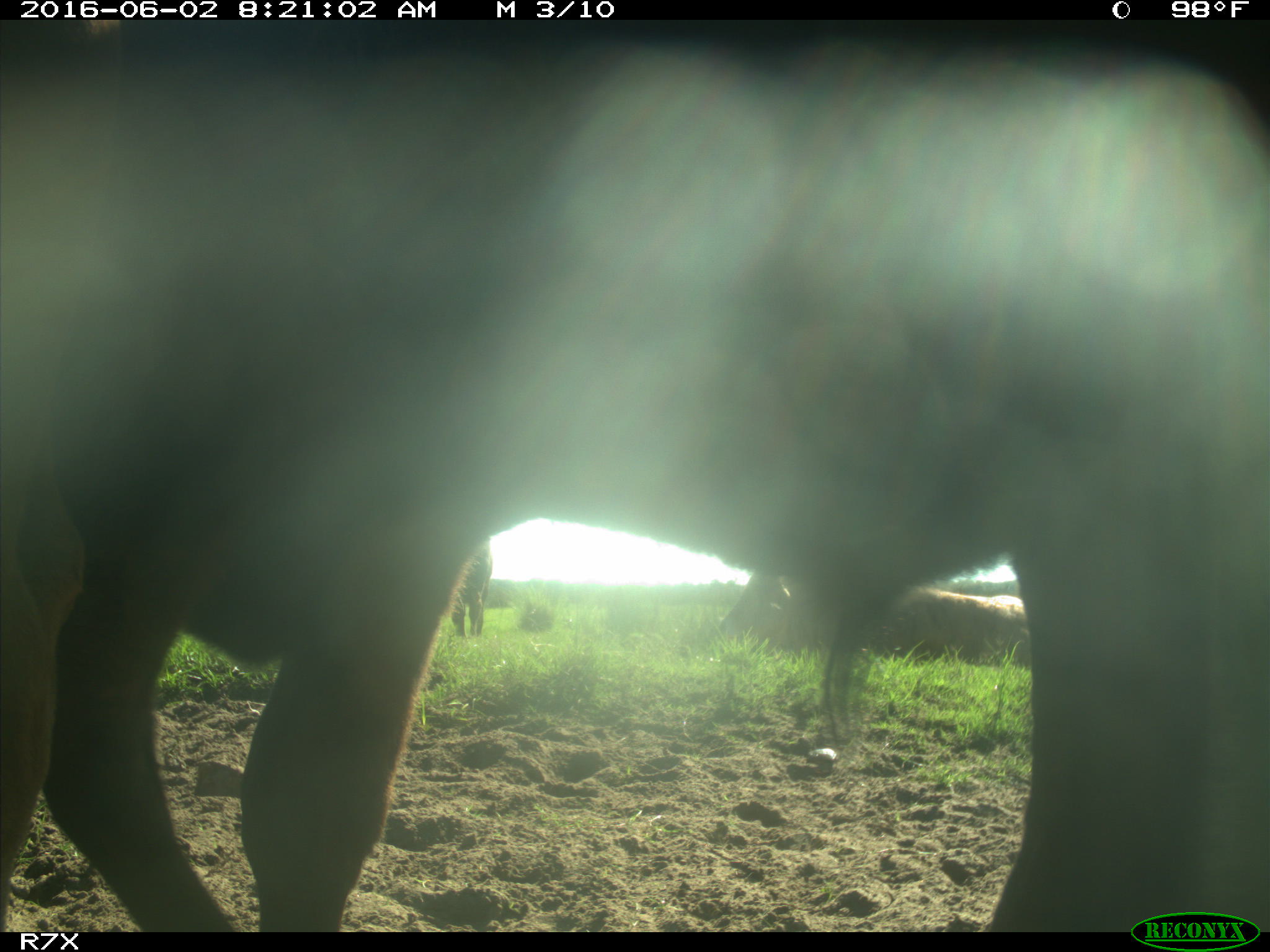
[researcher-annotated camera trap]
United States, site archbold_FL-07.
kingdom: Animalia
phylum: Chordata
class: Mammalia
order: Artiodactyla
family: Bovidae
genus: Bos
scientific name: Bos taurus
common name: domestic cow